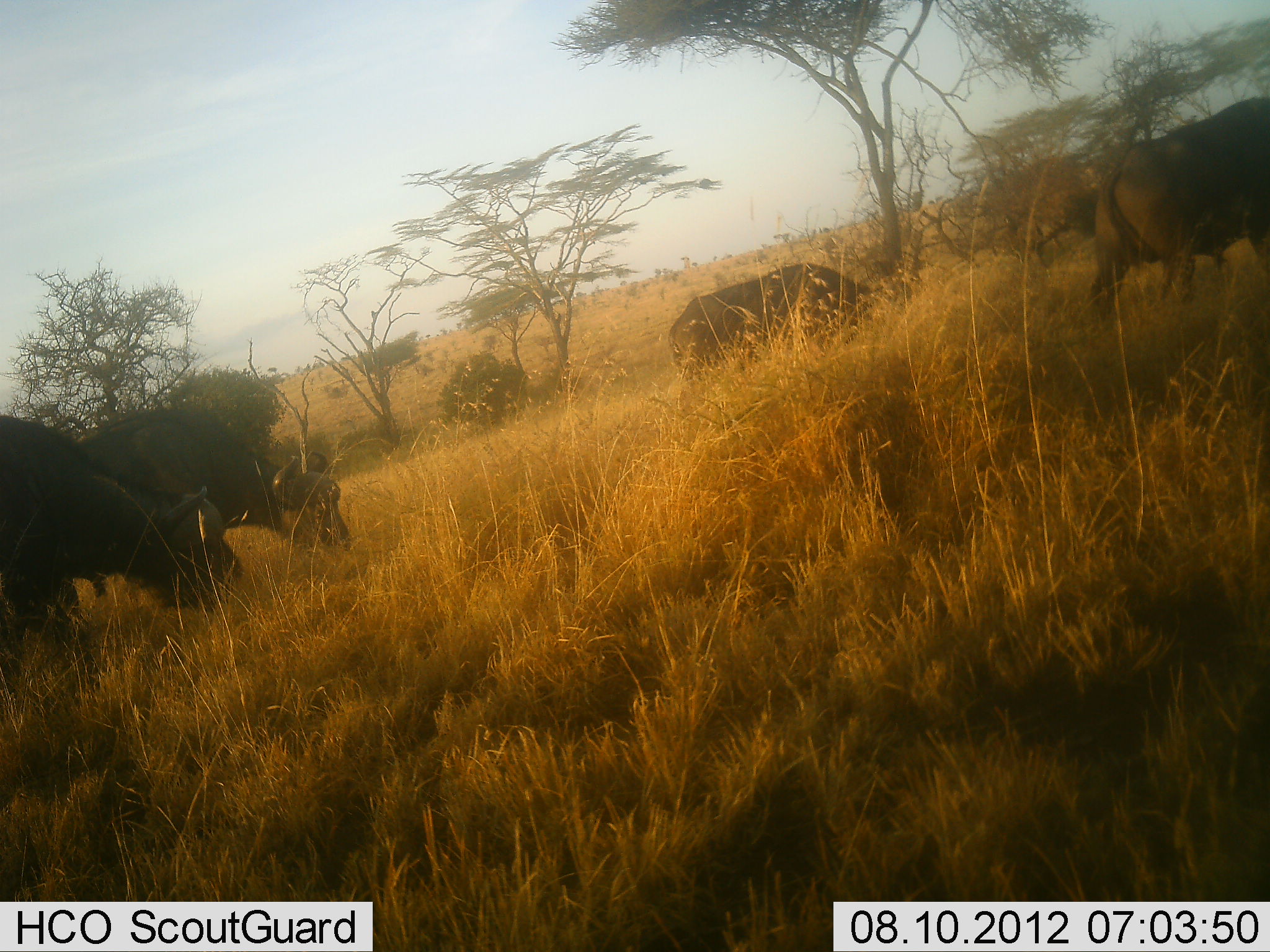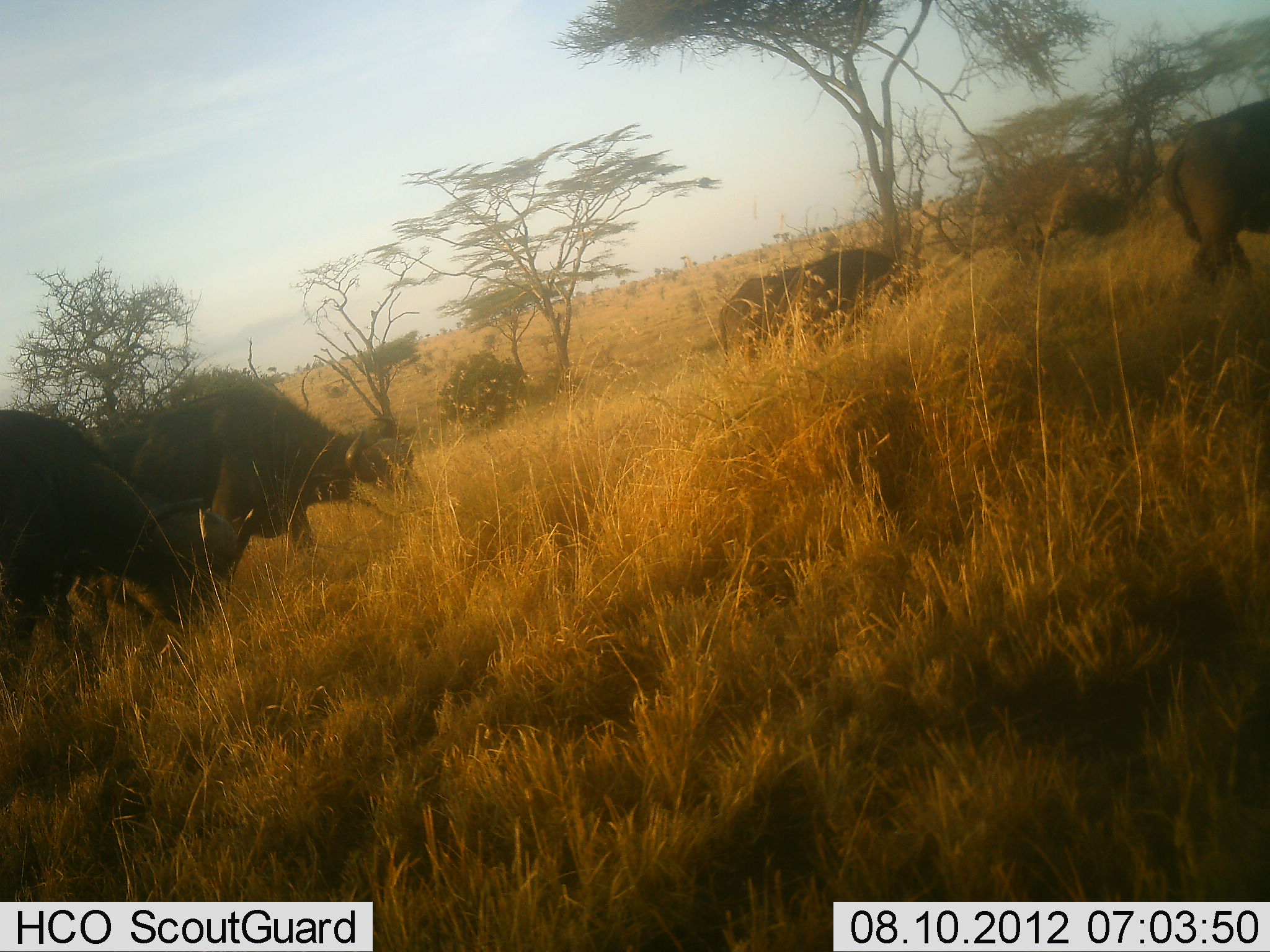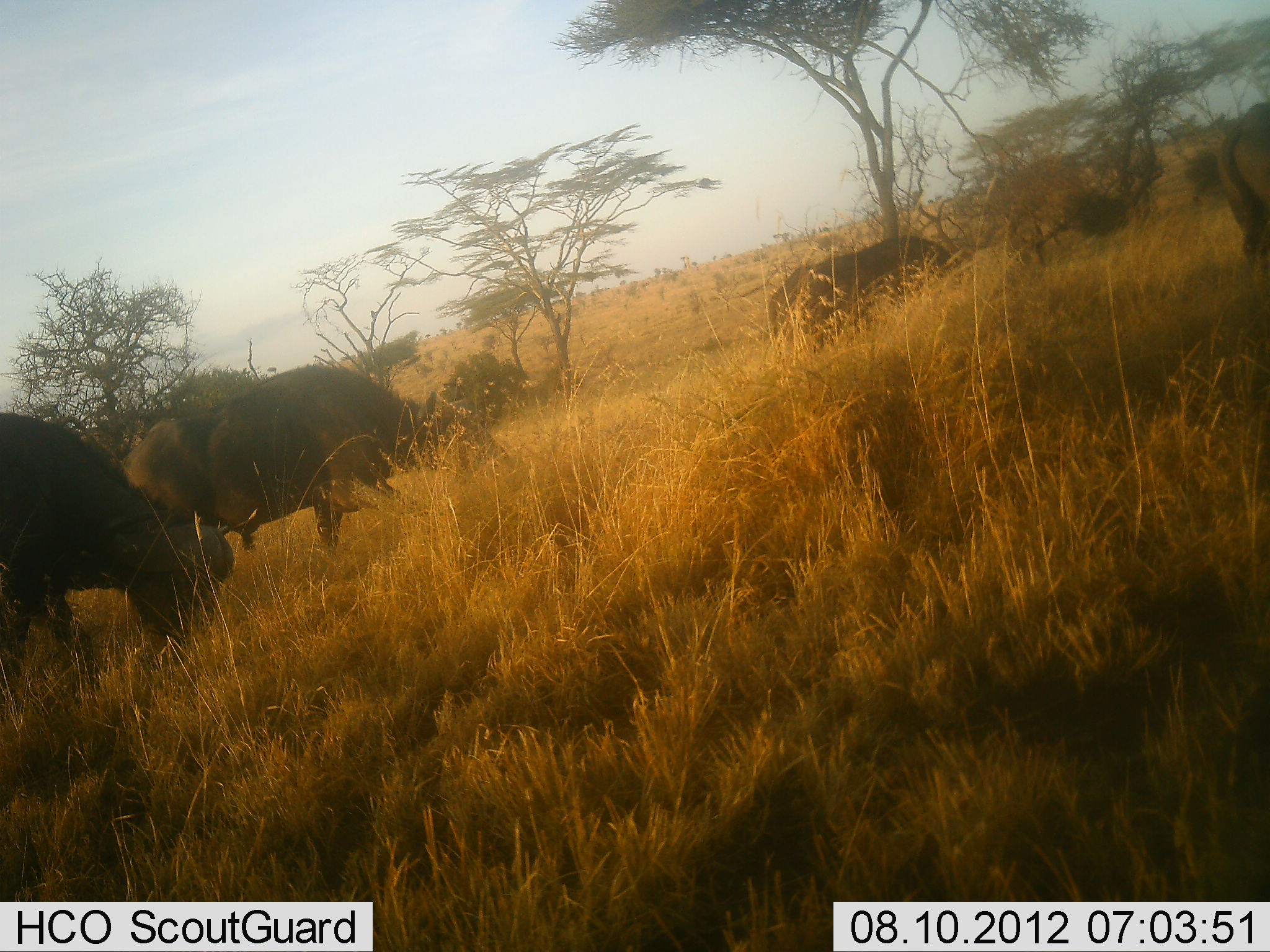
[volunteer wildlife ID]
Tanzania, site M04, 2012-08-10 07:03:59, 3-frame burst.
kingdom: Animalia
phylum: Chordata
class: Mammalia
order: Artiodactyla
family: Bovidae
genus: Syncerus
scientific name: Syncerus caffer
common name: cape buffalo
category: buffalo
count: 4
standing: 10%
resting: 0%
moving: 90%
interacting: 0%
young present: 0%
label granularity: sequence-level